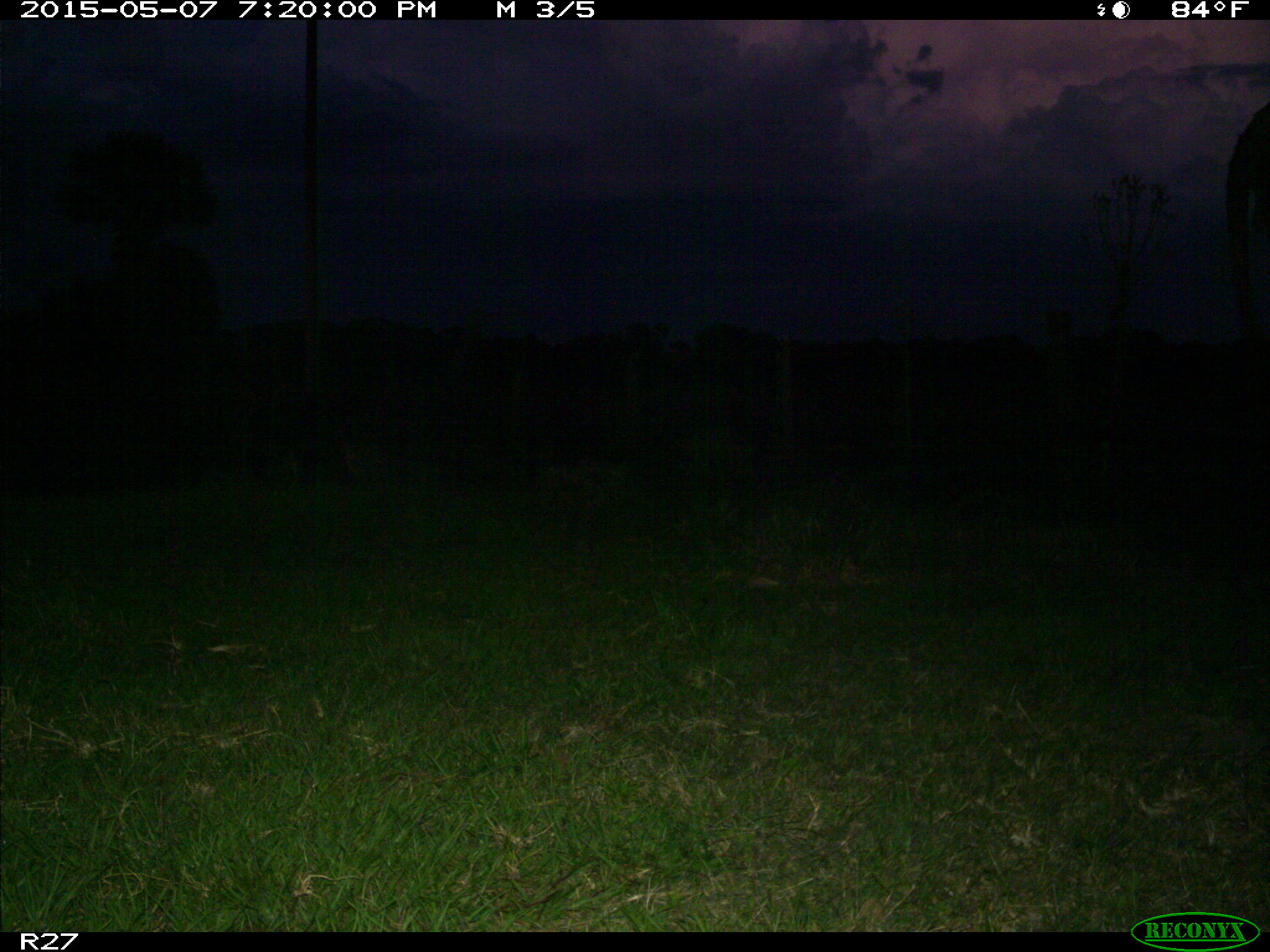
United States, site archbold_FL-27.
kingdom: Animalia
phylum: Chordata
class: Mammalia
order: Artiodactyla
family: Bovidae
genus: Bos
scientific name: Bos taurus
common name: domestic cow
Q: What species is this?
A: Bos taurus (domestic cow).